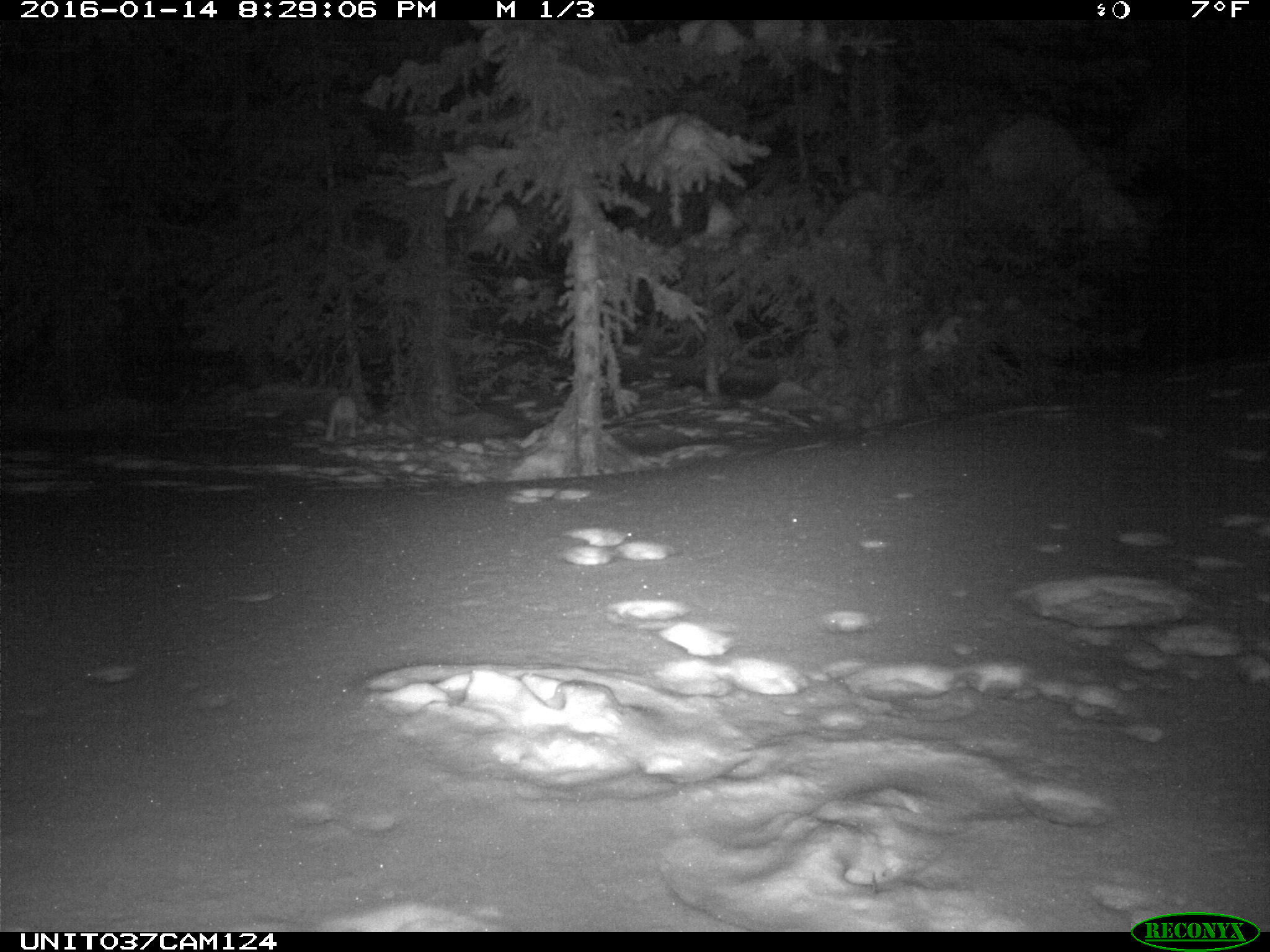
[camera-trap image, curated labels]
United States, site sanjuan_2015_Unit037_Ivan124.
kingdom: Animalia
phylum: Chordata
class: Mammalia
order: Lagomorpha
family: Leporidae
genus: Lepus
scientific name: Lepus americanus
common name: snowshoe hare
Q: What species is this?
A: Lepus americanus (snowshoe hare).